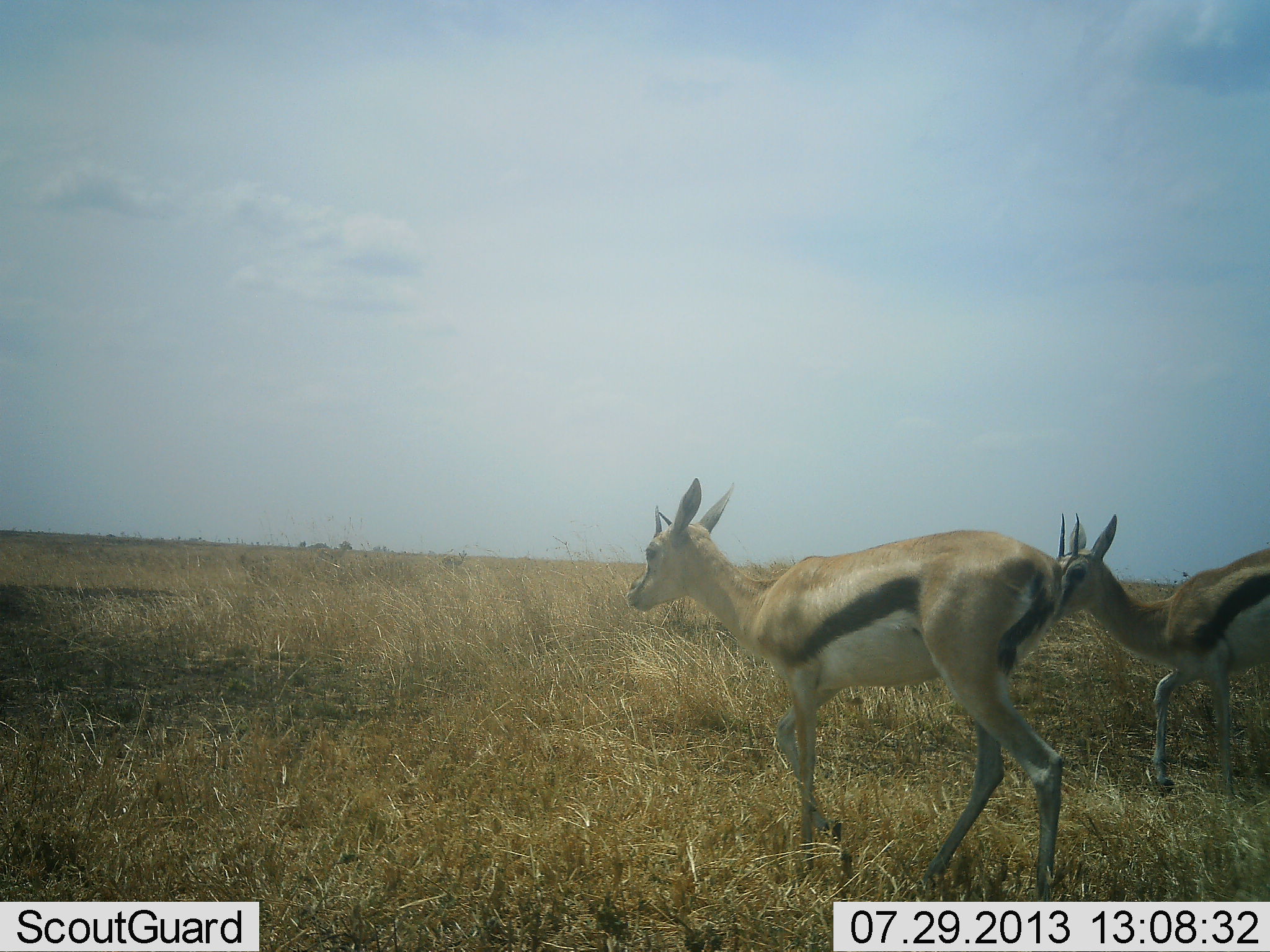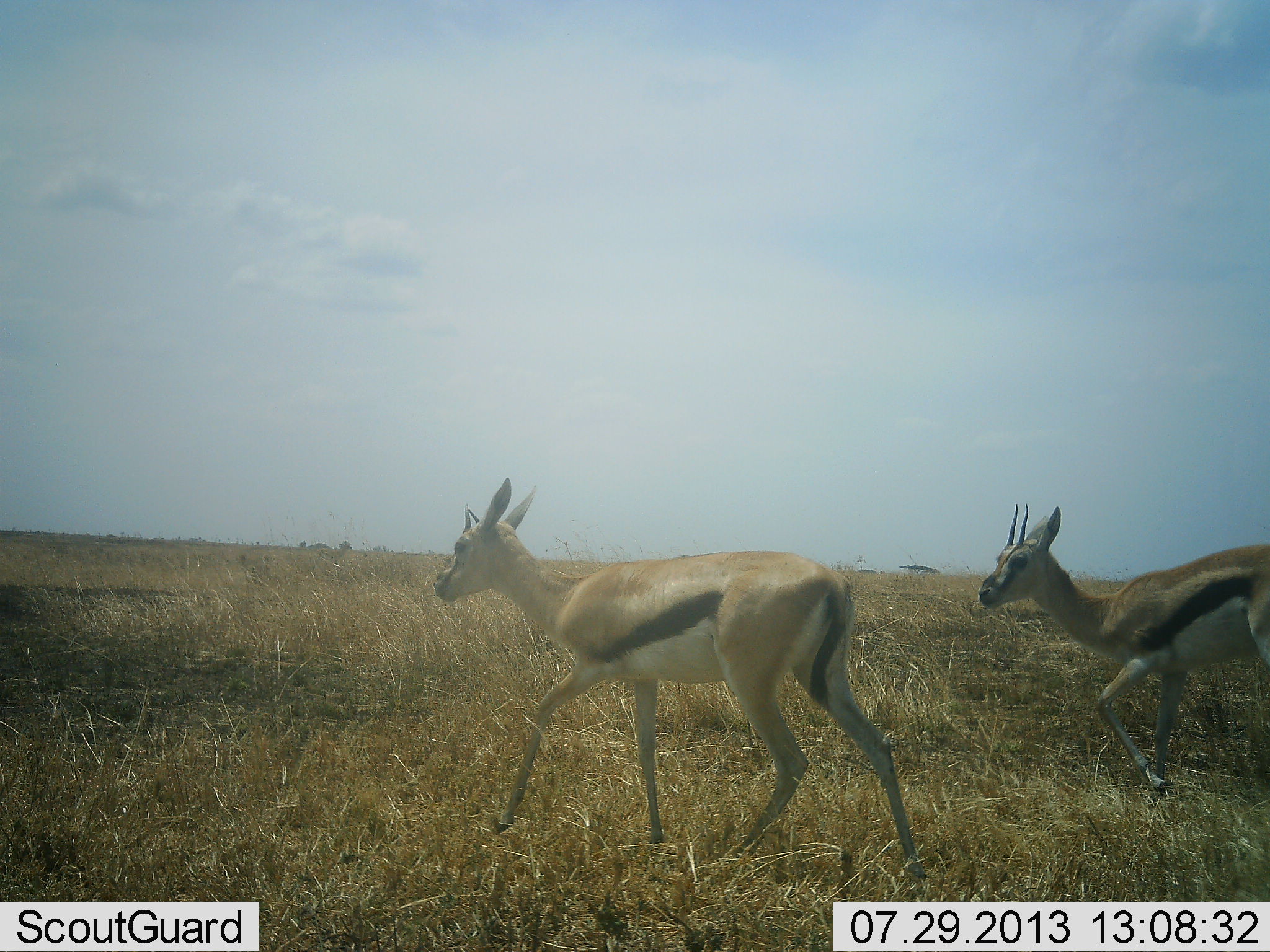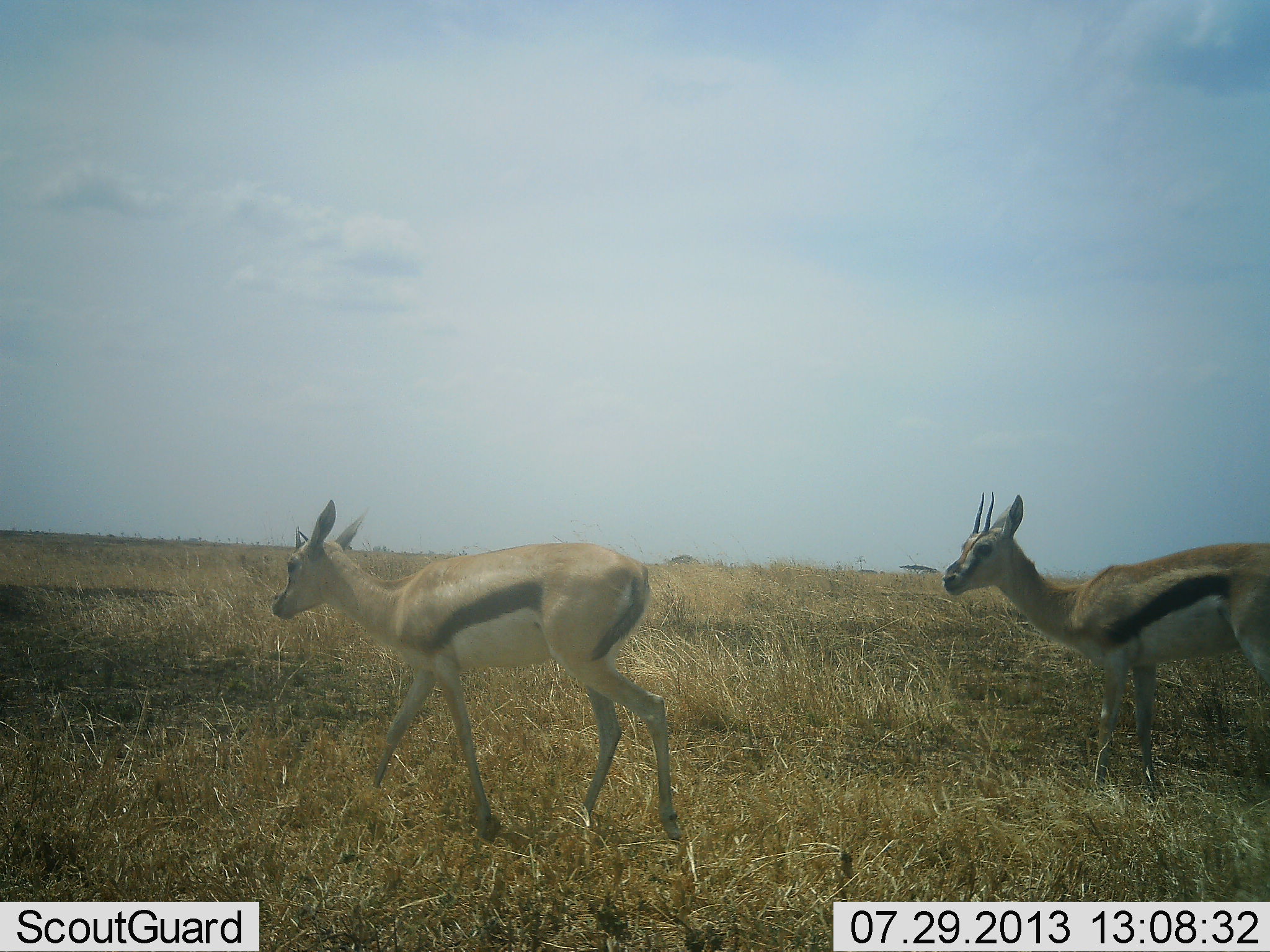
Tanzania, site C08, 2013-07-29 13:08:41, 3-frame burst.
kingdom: Animalia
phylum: Chordata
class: Mammalia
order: Artiodactyla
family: Bovidae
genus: Eudorcas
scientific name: Eudorcas thomsonii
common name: thomson's gazelle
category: gazellethomsons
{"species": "gazellethomsons (thomson's gazelle) (Eudorcas thomsonii)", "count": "2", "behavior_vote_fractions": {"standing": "0%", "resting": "0%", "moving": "100%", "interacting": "0%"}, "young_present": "0%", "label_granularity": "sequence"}